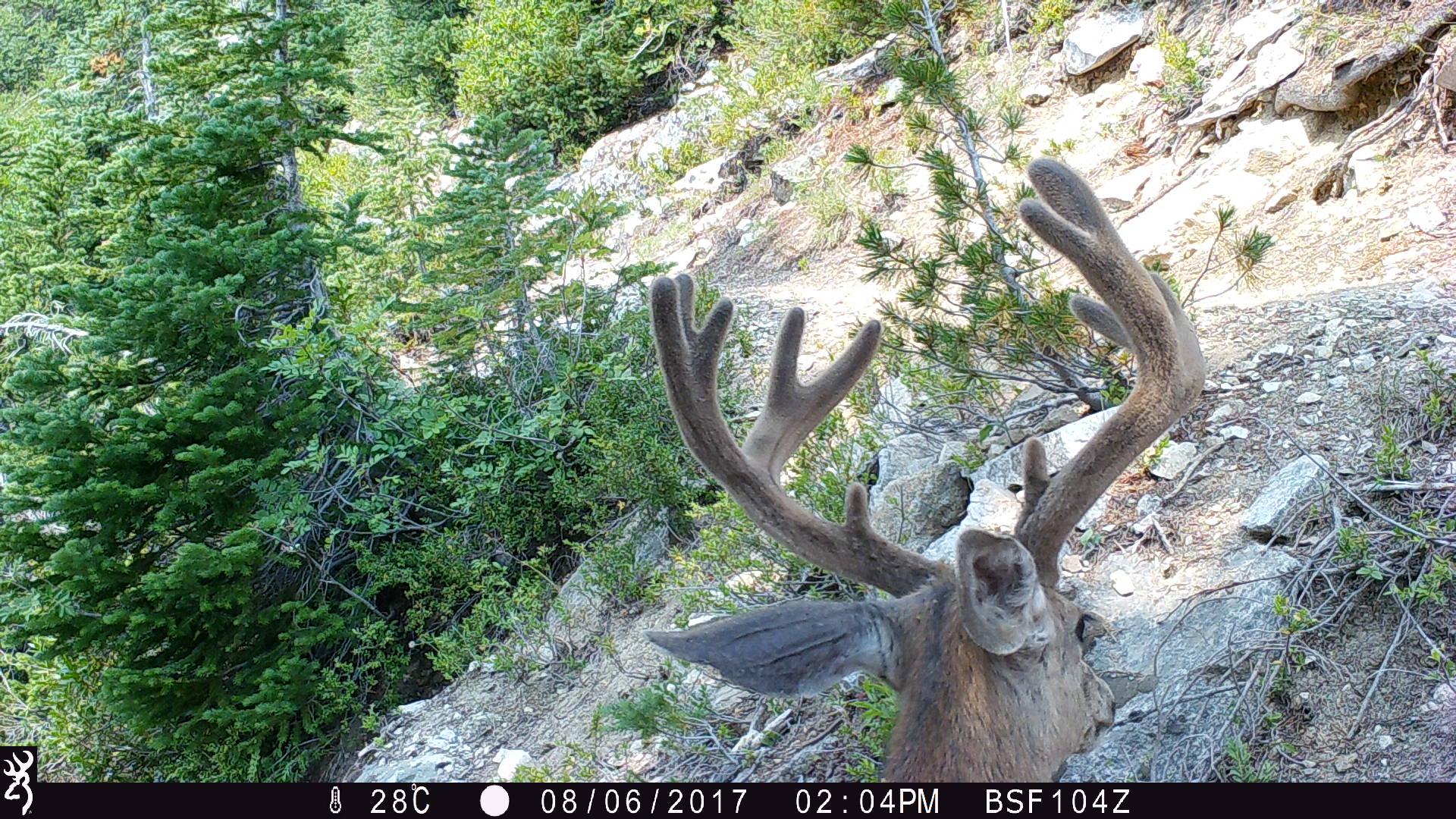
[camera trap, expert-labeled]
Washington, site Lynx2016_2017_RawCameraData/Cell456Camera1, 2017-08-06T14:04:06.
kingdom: Animalia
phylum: Chordata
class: Mammalia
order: Artiodactyla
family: Cervidae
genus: Odocoileus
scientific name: Odocoileus hemionus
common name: mule deer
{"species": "Odocoileus hemionus (mule deer)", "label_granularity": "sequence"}